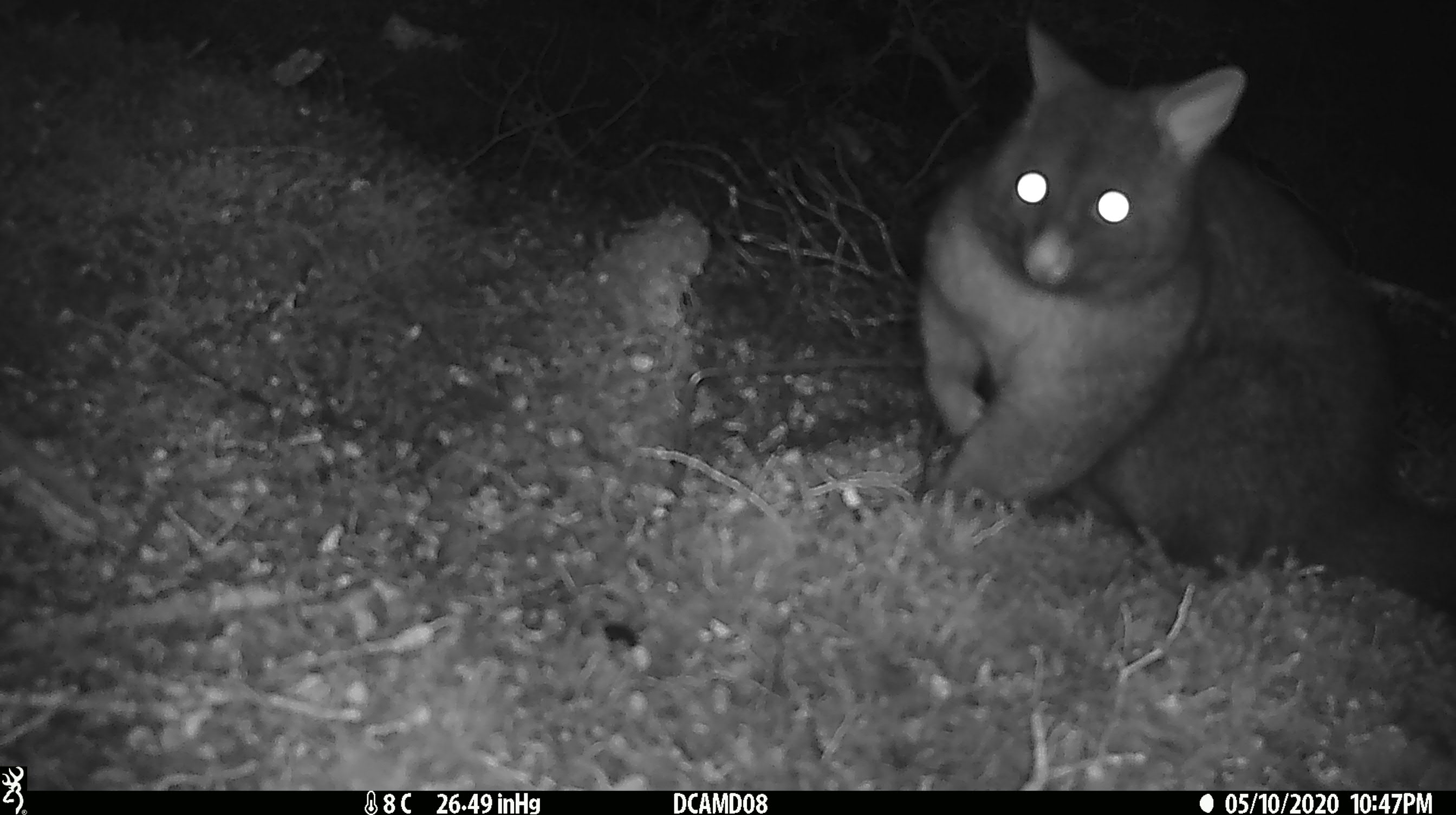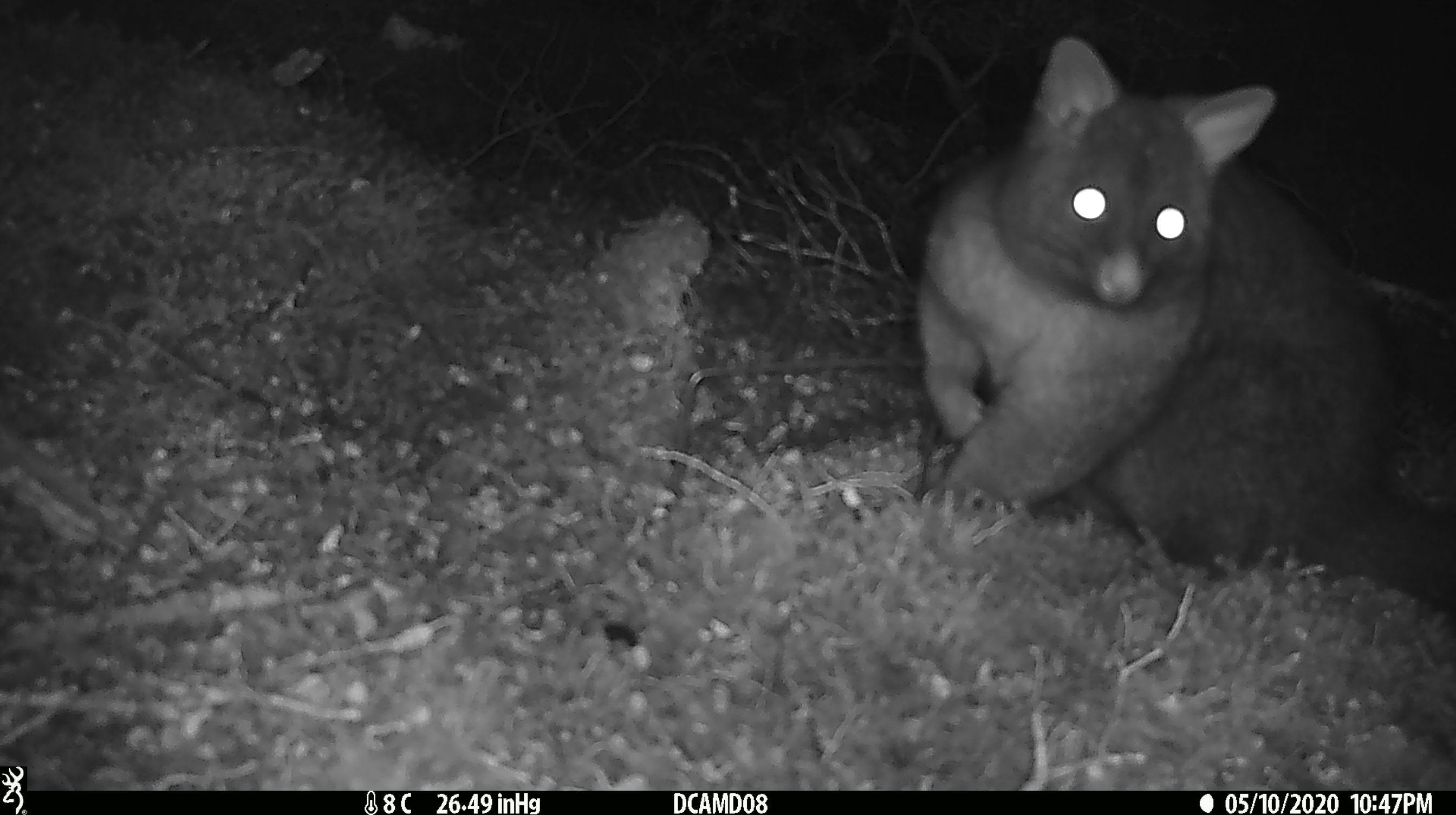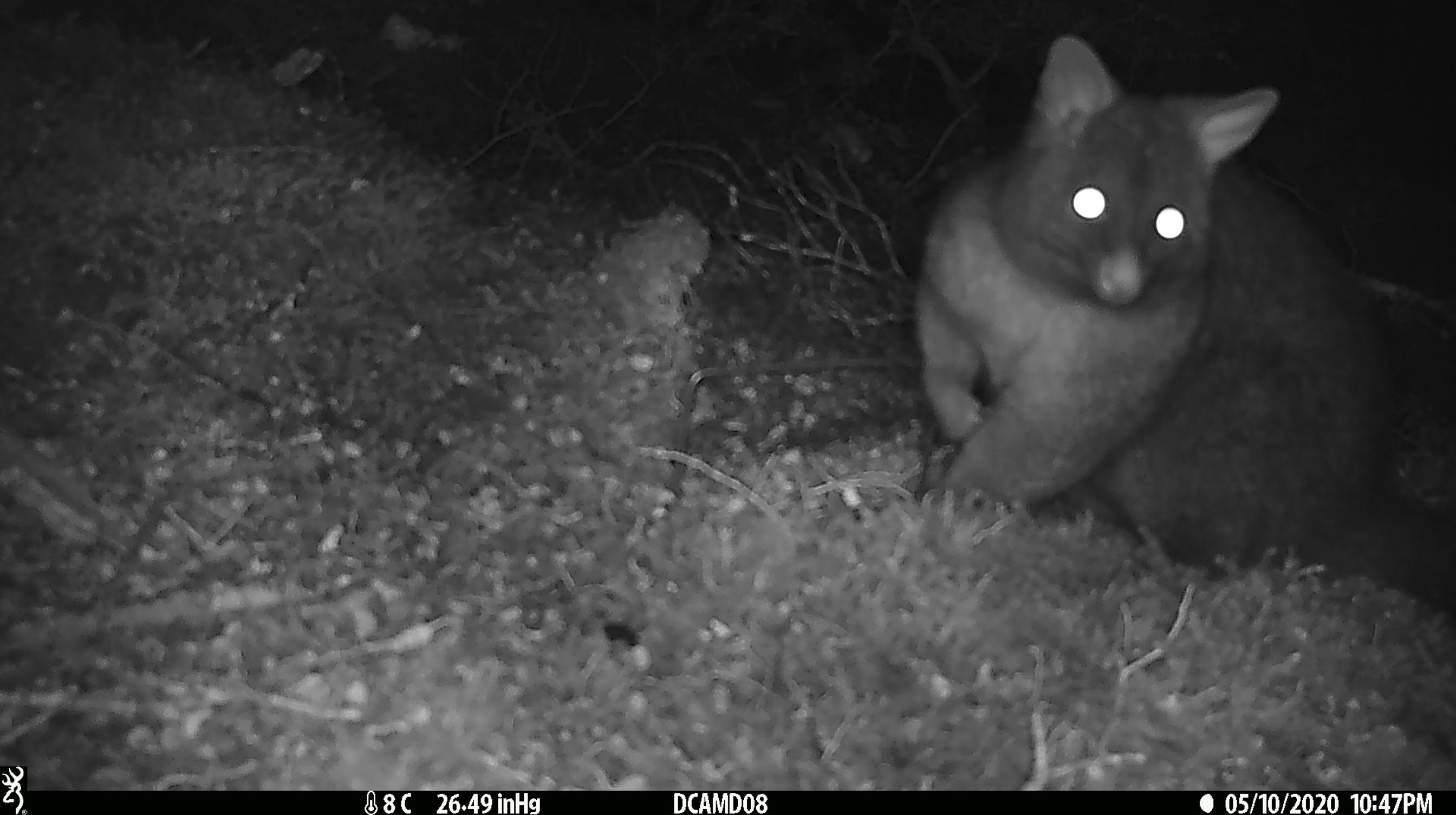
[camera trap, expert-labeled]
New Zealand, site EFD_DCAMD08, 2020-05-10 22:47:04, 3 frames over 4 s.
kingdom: Animalia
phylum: Chordata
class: Mammalia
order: Diprotodontia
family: Phalangeridae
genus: Trichosurus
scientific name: Trichosurus vulpecula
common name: common brushtail possum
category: possum